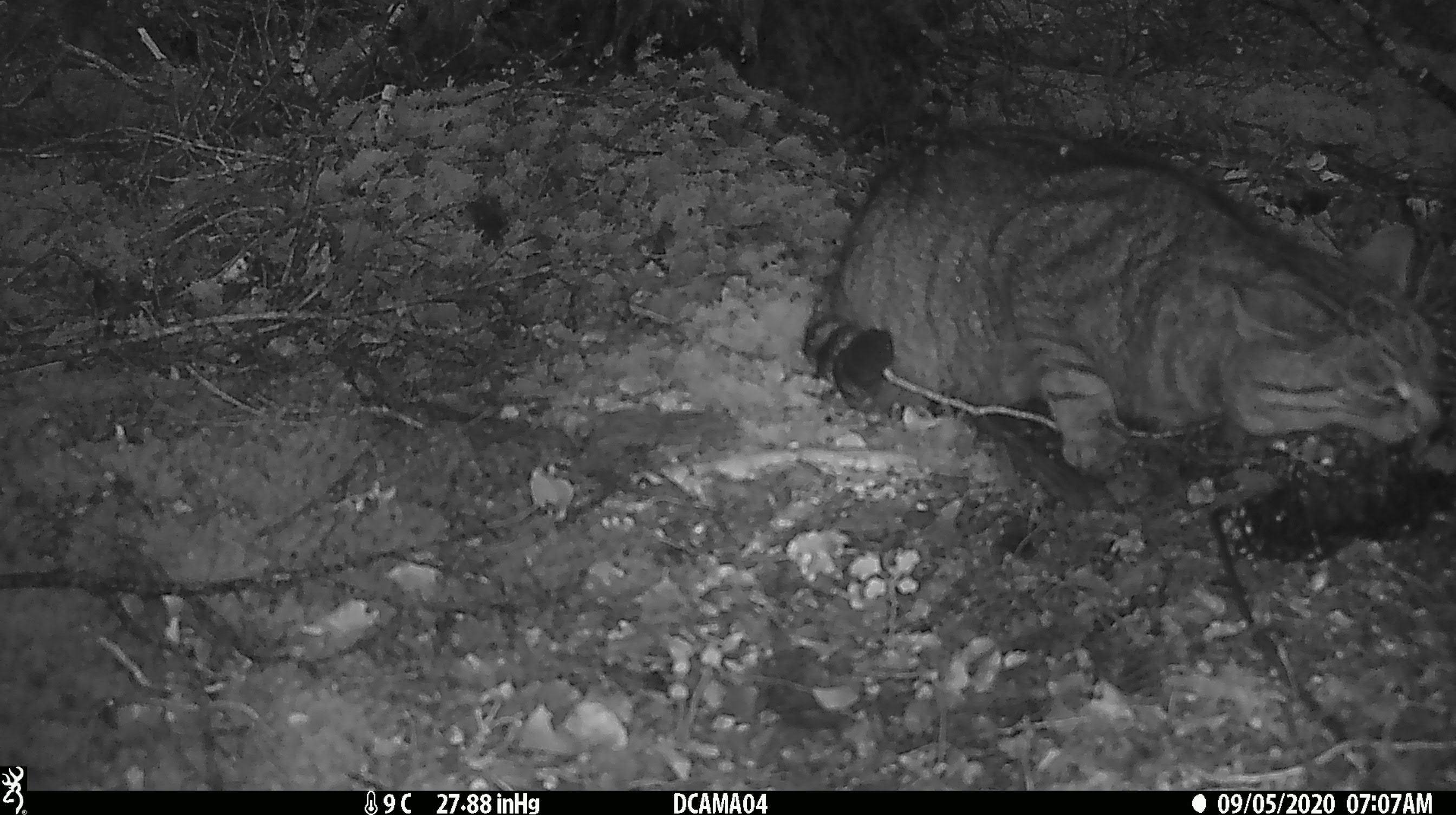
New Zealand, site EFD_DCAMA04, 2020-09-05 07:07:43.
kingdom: Animalia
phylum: Chordata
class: Mammalia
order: Carnivora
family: Felidae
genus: Felis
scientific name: Felis catus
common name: domestic cat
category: cat